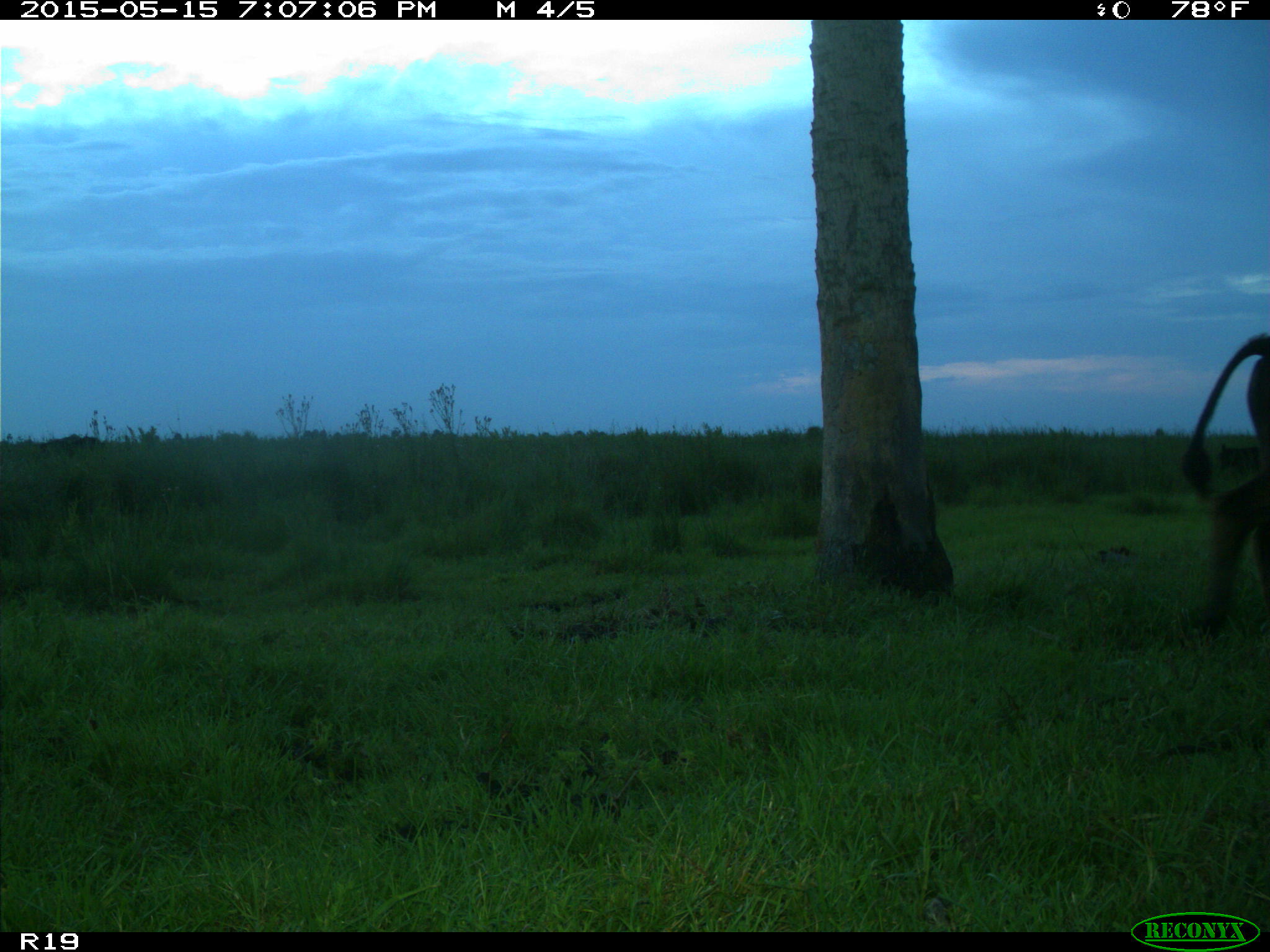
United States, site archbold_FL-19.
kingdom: Animalia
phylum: Chordata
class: Mammalia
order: Artiodactyla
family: Bovidae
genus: Bos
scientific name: Bos taurus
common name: domestic cow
Bos taurus (domestic cow).